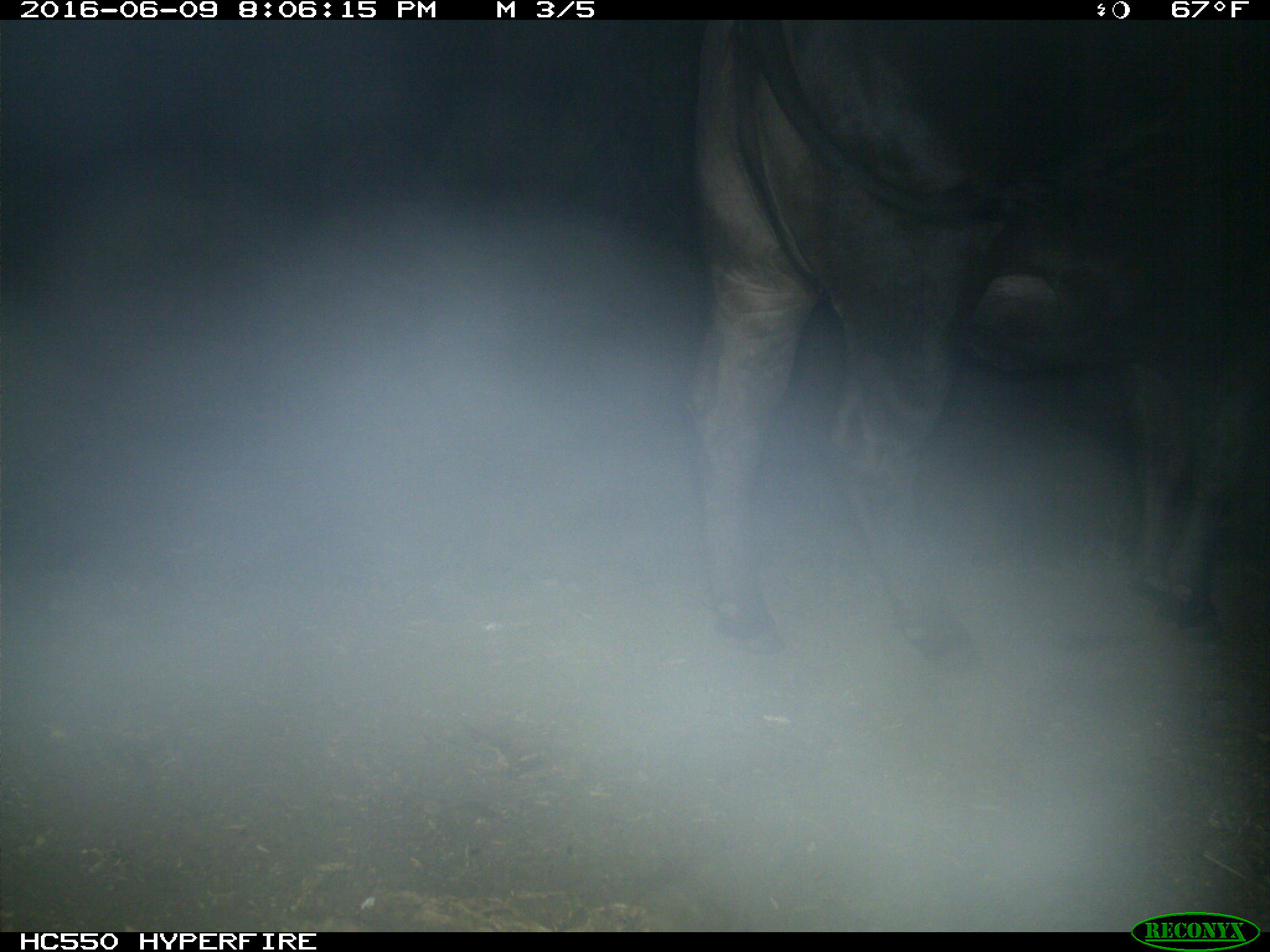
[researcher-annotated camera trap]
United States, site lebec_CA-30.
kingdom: Animalia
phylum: Chordata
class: Mammalia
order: Artiodactyla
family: Bovidae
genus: Bos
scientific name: Bos taurus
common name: domestic cow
Bos taurus (domestic cow).